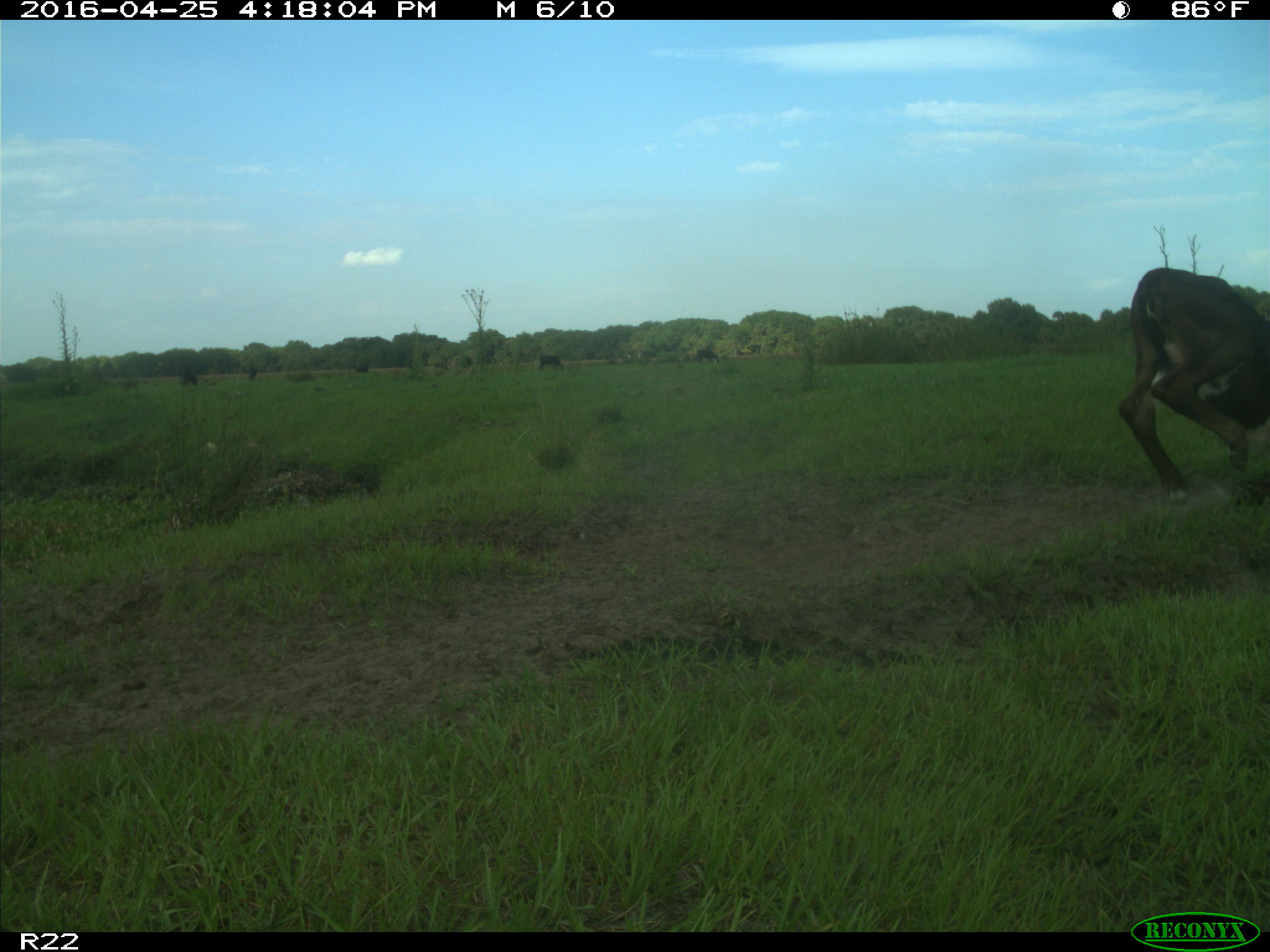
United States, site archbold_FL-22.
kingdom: Animalia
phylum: Chordata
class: Mammalia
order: Artiodactyla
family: Bovidae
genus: Bos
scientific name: Bos taurus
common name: domestic cow